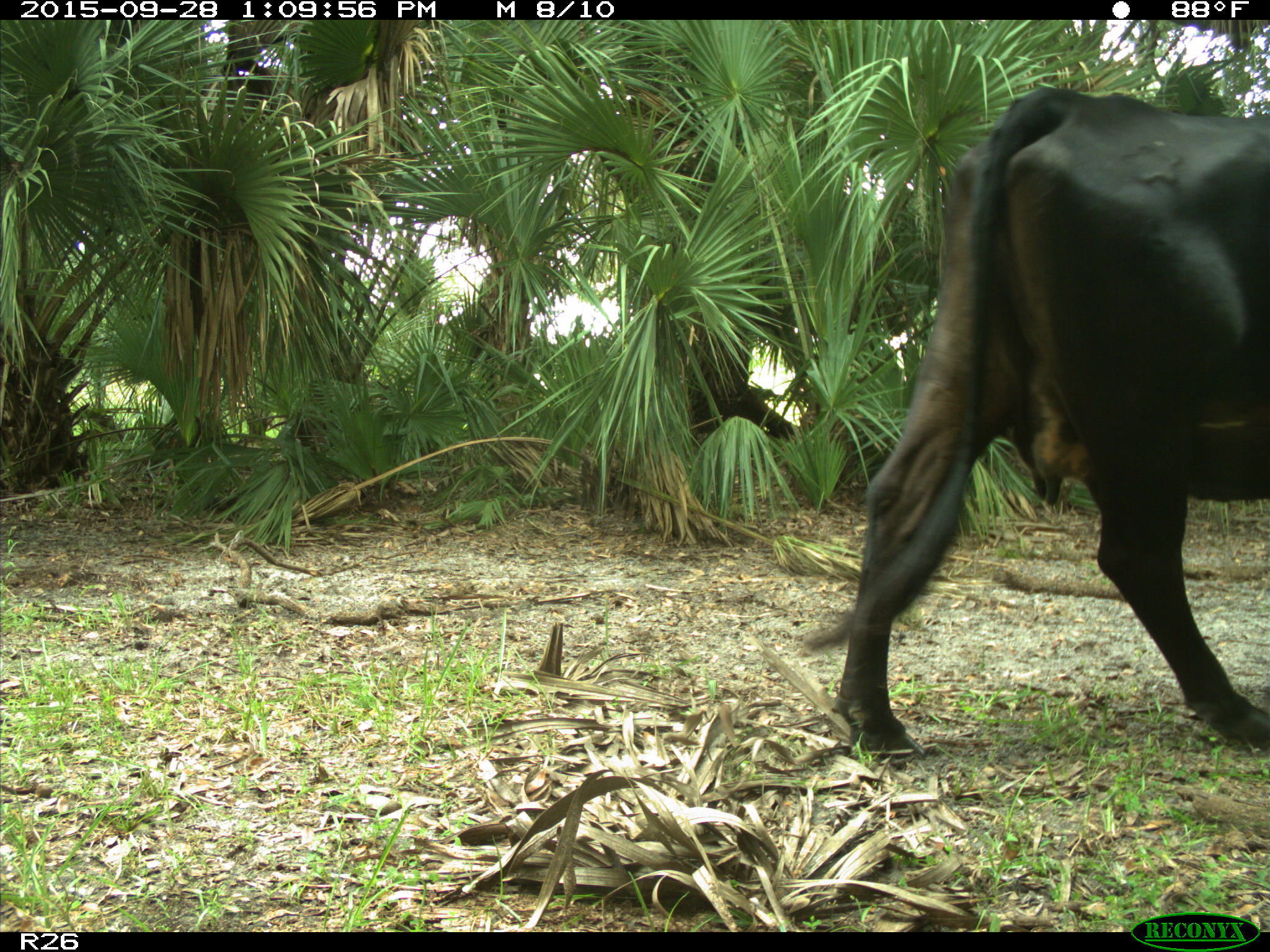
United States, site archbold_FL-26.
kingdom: Animalia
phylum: Chordata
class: Mammalia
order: Artiodactyla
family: Bovidae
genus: Bos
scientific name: Bos taurus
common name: domestic cow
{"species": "Bos taurus (domestic cow)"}